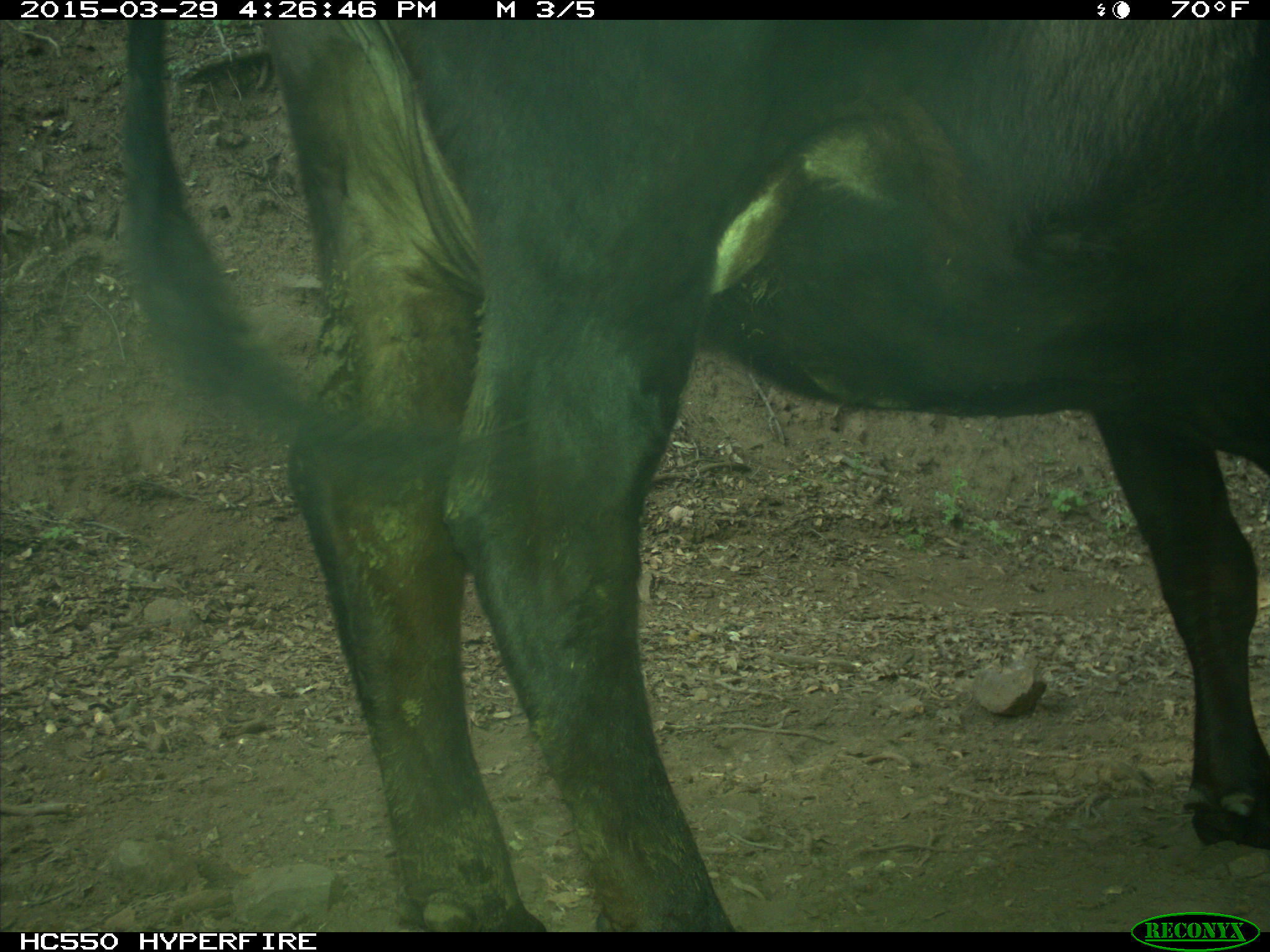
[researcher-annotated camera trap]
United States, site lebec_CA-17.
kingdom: Animalia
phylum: Chordata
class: Mammalia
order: Artiodactyla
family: Bovidae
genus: Bos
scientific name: Bos taurus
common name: domestic cow